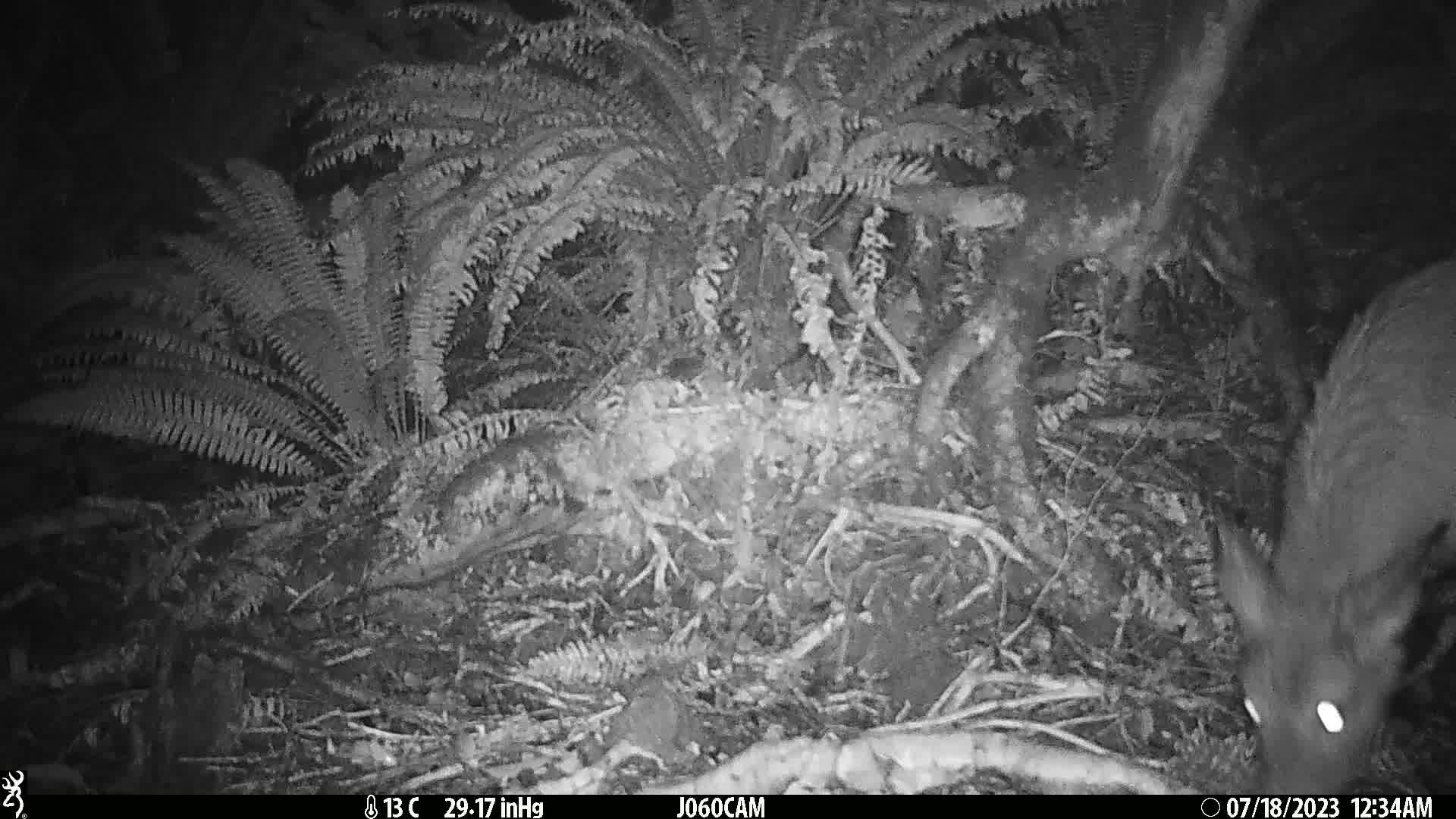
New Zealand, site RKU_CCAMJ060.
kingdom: Animalia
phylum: Chordata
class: Mammalia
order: Artiodactyla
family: Cervidae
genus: Odocoileus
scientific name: Odocoileus virginianus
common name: white-tailed deer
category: white tailed deer